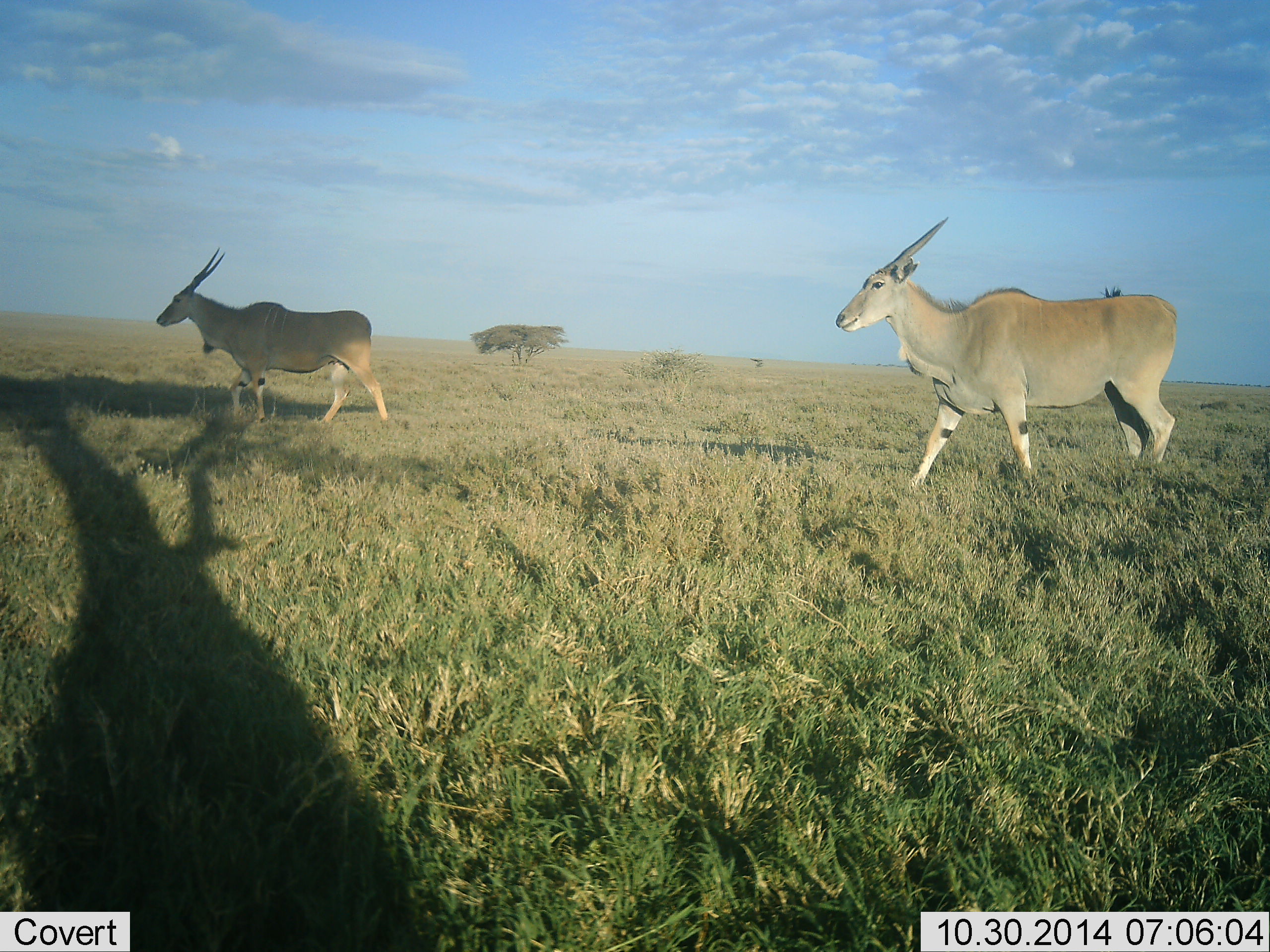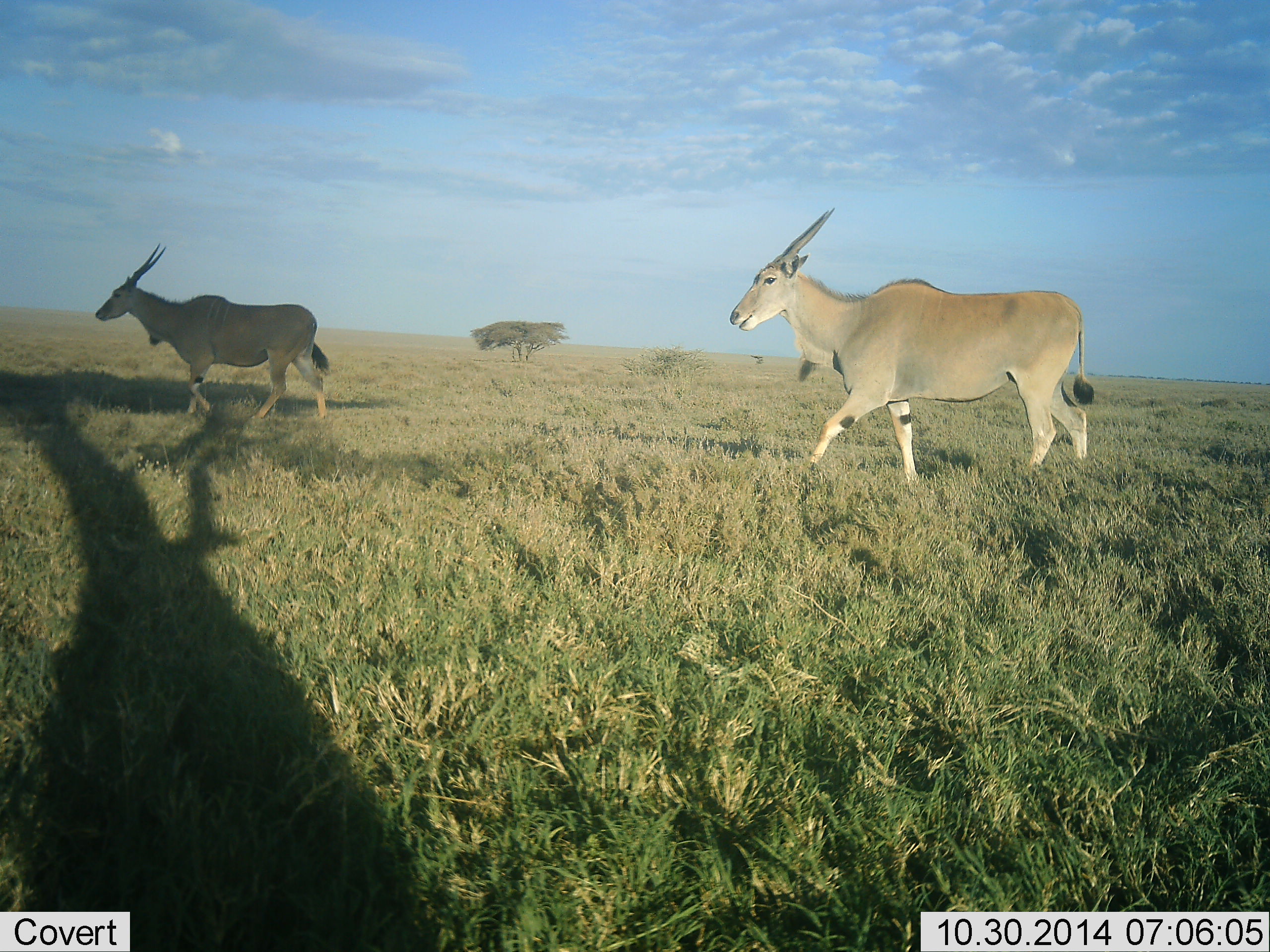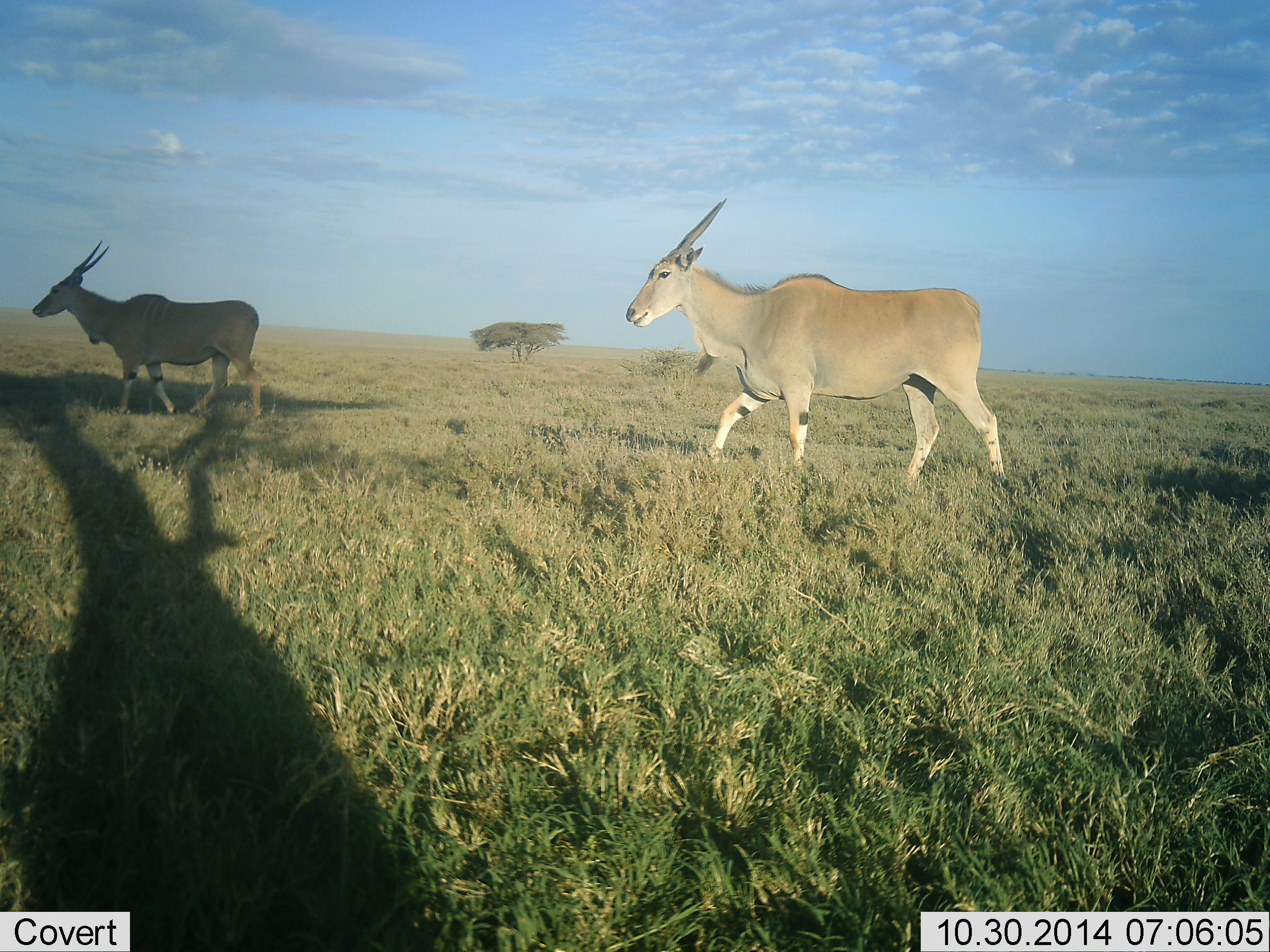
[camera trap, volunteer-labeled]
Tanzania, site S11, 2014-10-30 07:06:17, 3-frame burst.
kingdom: Animalia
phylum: Chordata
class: Mammalia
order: Artiodactyla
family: Bovidae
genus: Tragelaphus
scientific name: Tragelaphus oryx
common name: eland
Eland (Tragelaphus oryx), count 2. Behavior (volunteer vote fractions): standing 0%, resting 0%, moving 100%, interacting 0%. Young present (vote fraction): 0%. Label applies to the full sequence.